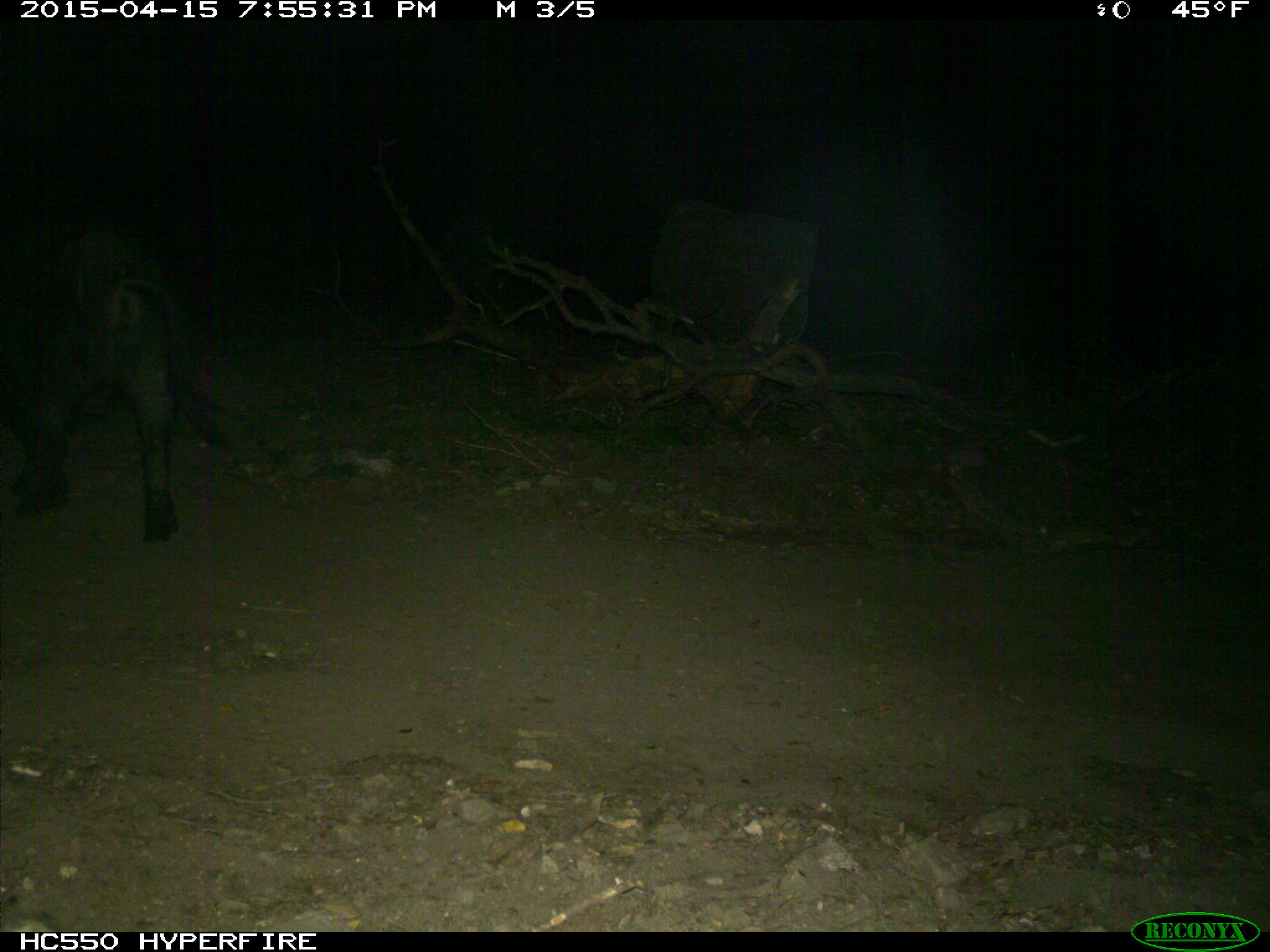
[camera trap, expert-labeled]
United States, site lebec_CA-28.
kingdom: Animalia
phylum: Chordata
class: Mammalia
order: Artiodactyla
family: Suidae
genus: Sus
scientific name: Sus scrofa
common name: wild boar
Sus scrofa (wild boar).